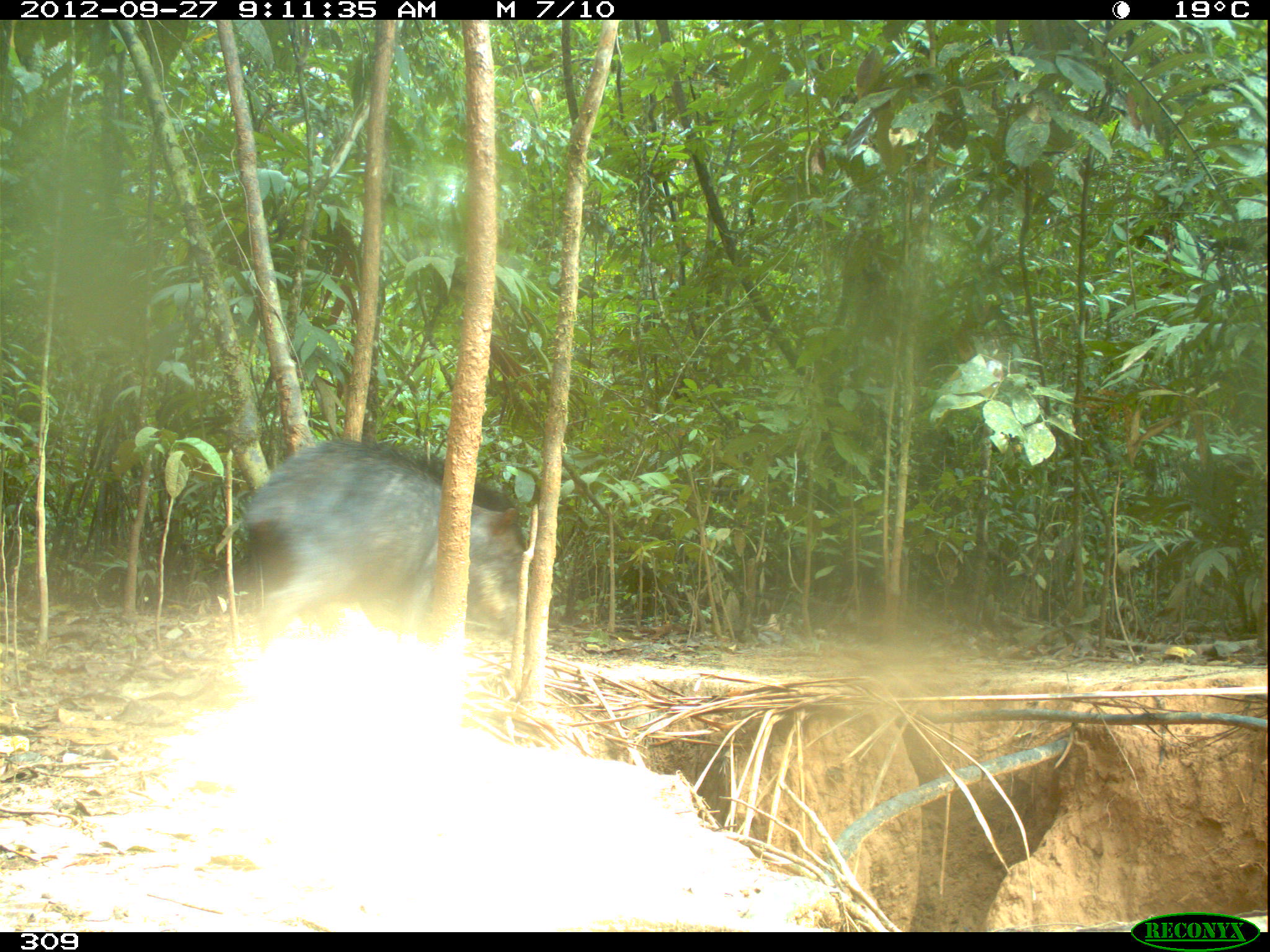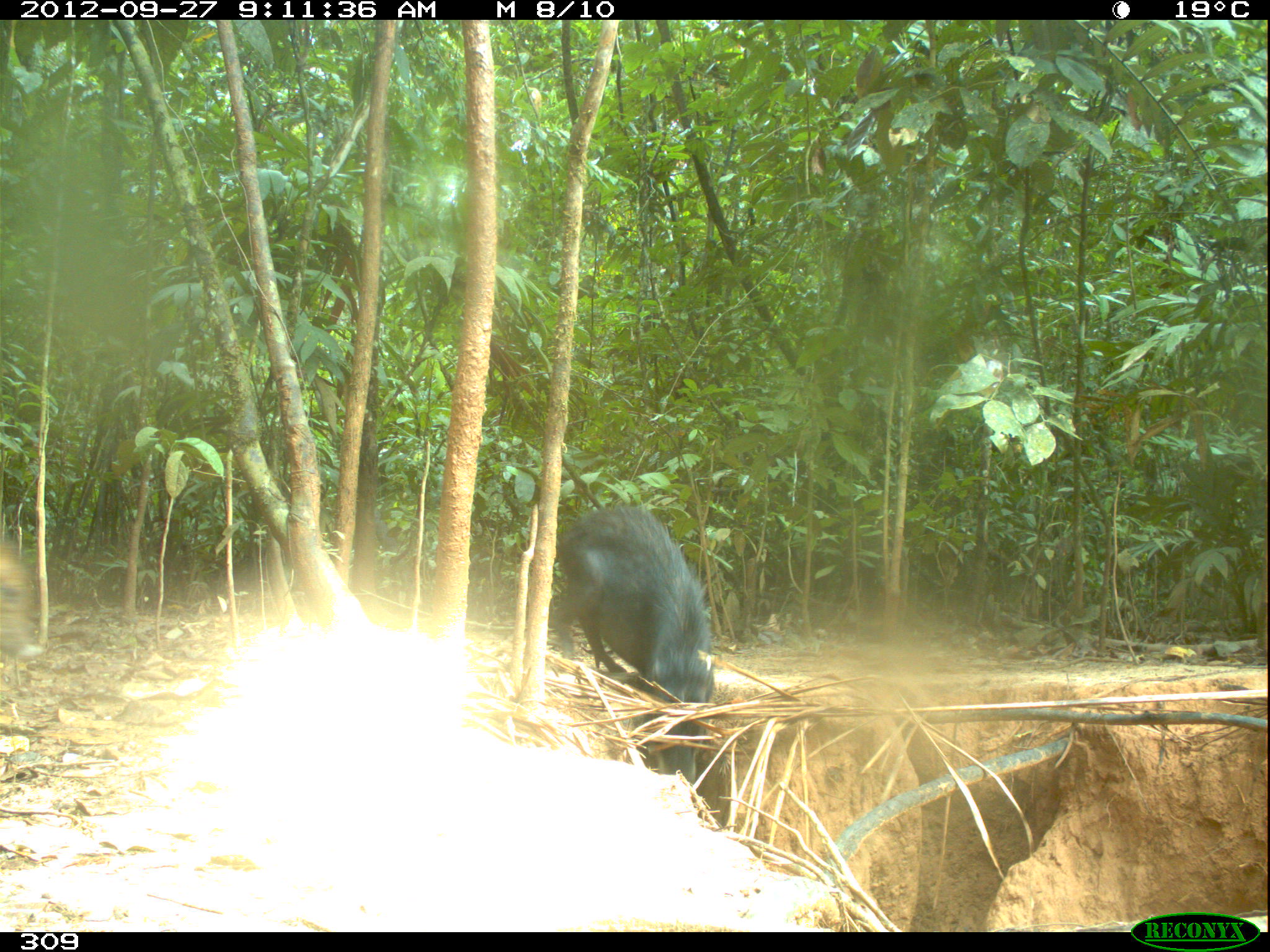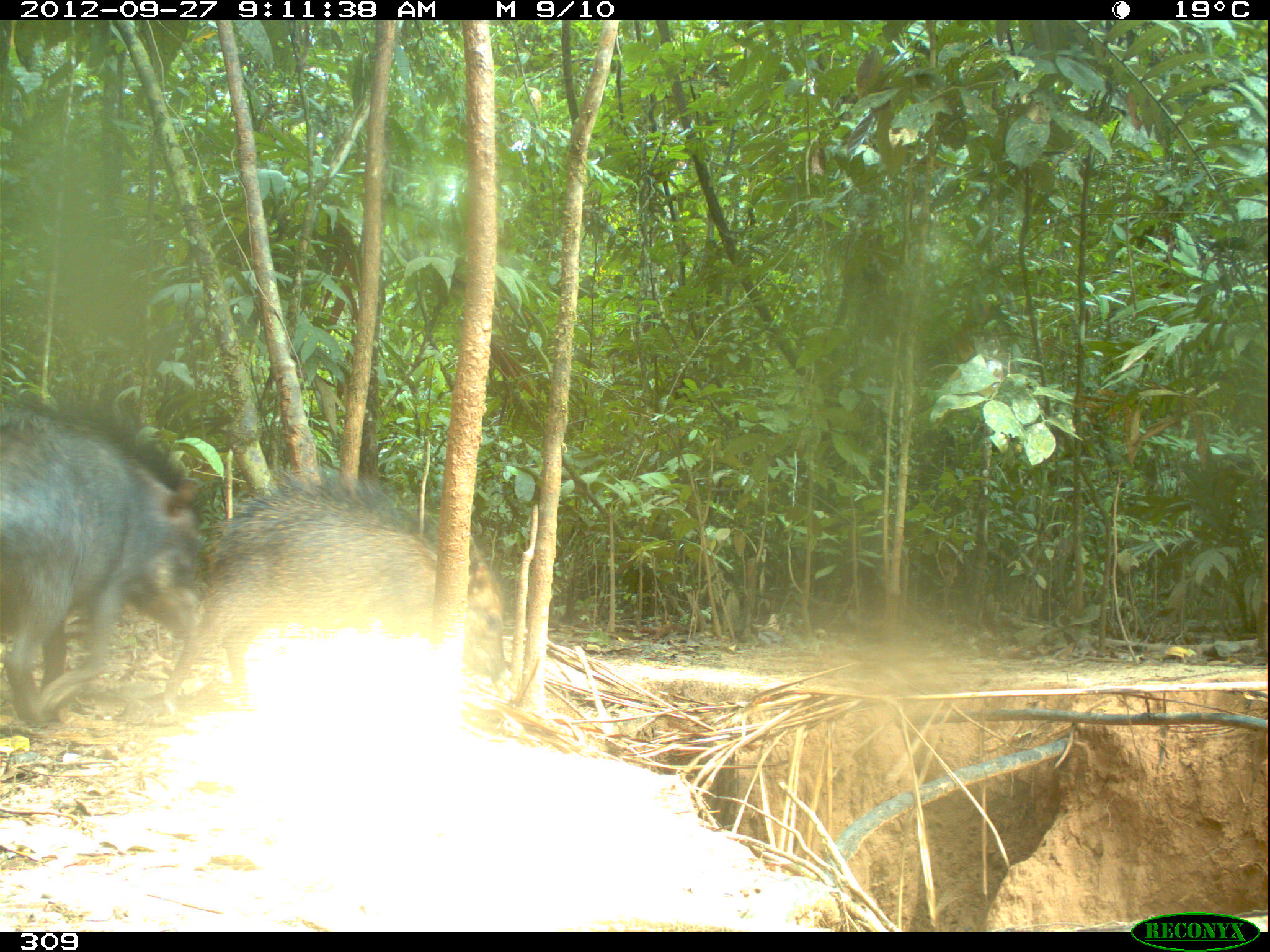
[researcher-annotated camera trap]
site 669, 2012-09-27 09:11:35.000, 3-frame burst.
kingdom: Animalia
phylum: Chordata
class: Mammalia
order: Artiodactyla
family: Tayassuidae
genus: Tayassu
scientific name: Tayassu pecari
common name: white-lipped peccary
Tayassu pecari (white-lipped peccary).